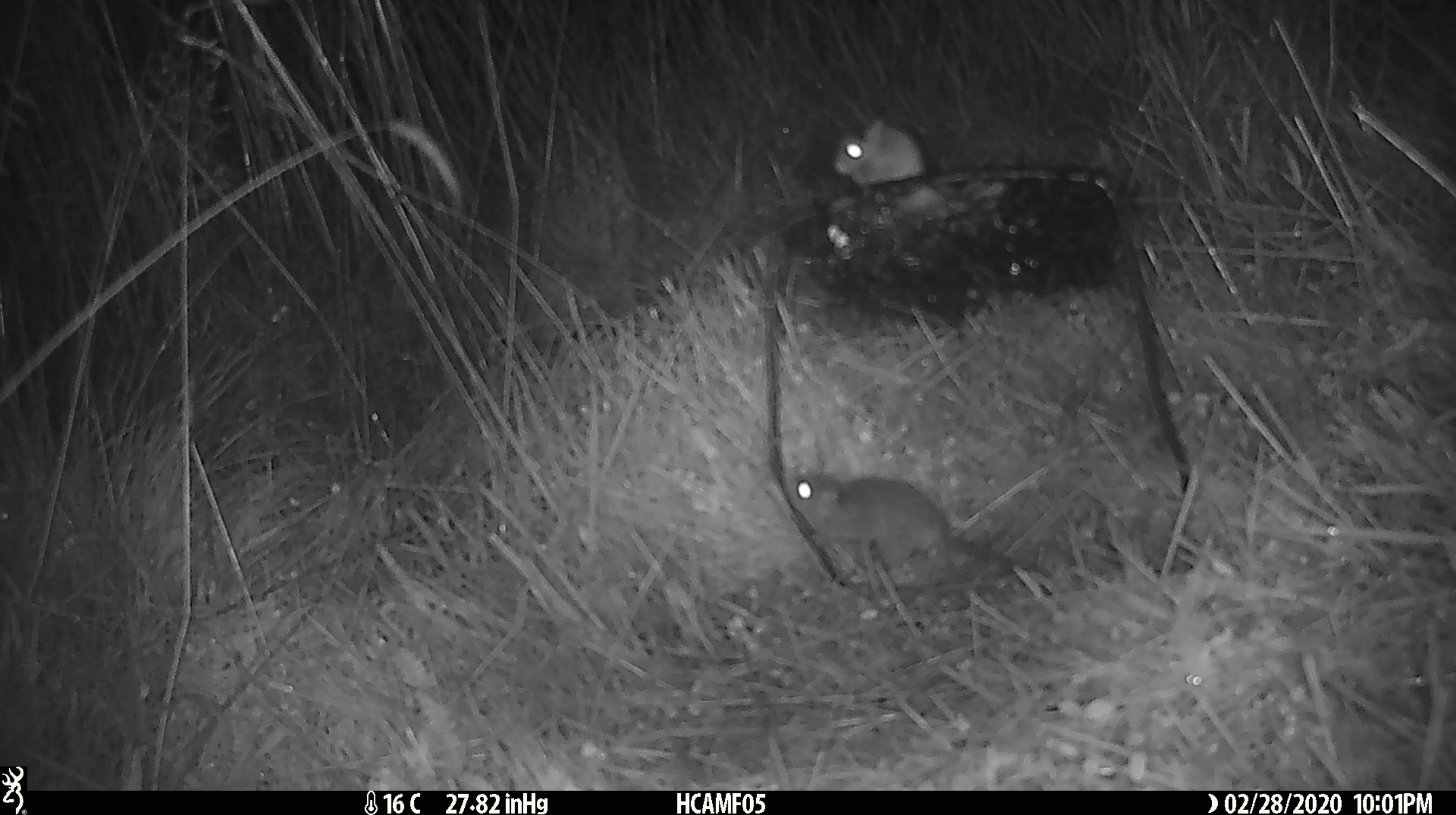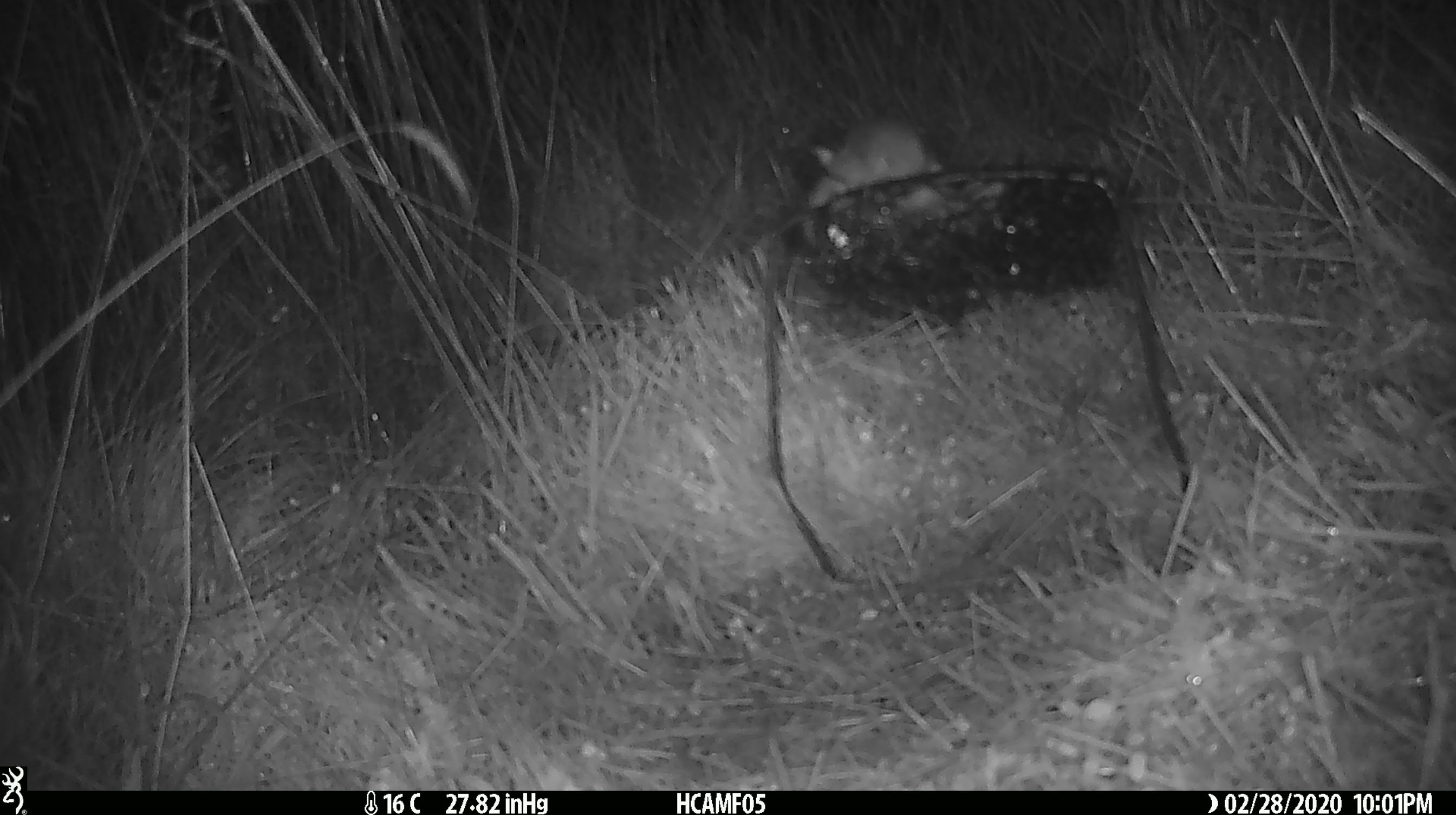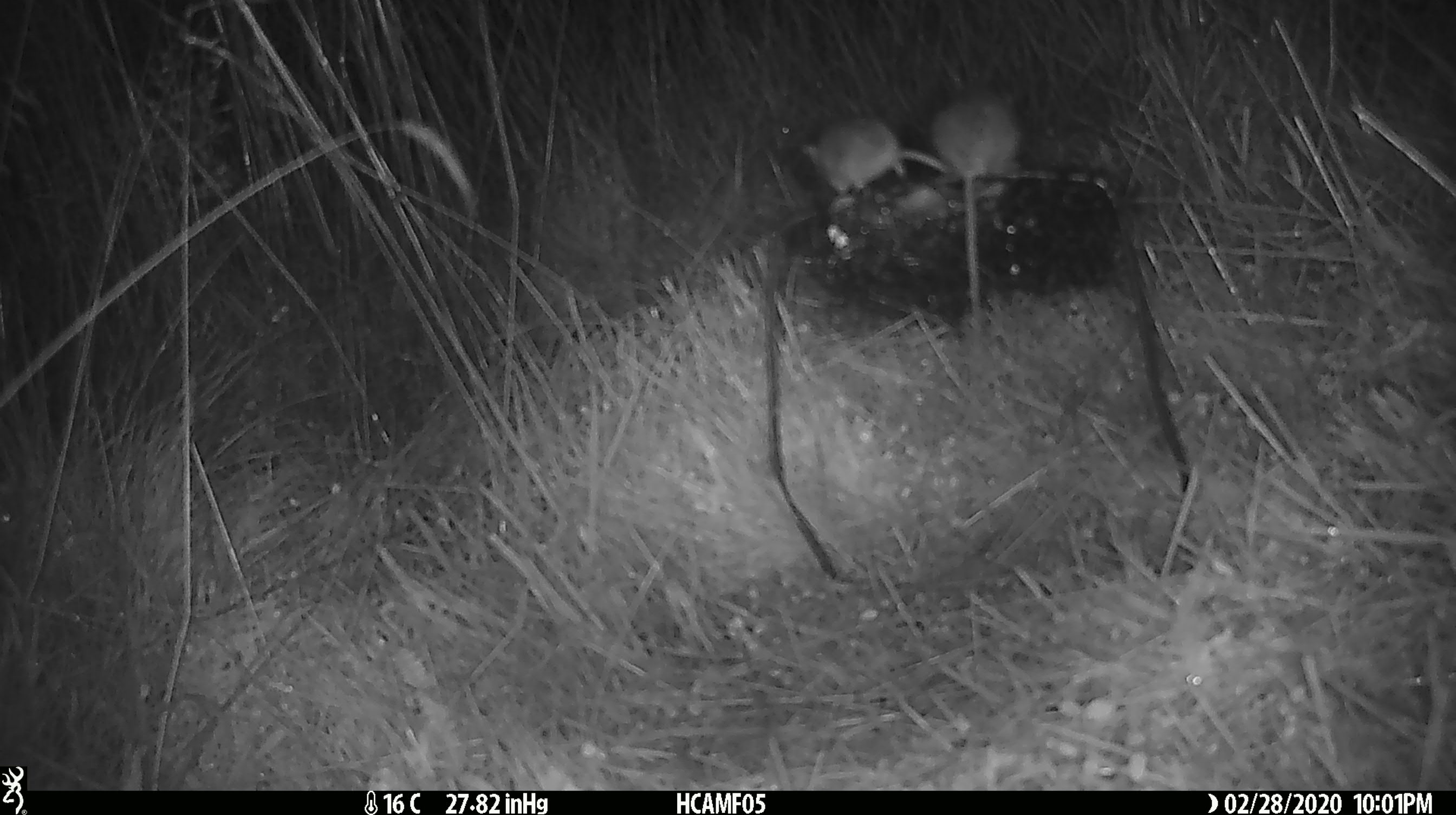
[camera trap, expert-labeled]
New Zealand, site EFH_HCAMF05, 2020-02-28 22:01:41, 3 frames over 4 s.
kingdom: Animalia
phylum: Chordata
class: Mammalia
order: Rodentia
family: Muridae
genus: Mus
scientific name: Mus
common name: mouse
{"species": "mouse (Mus)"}